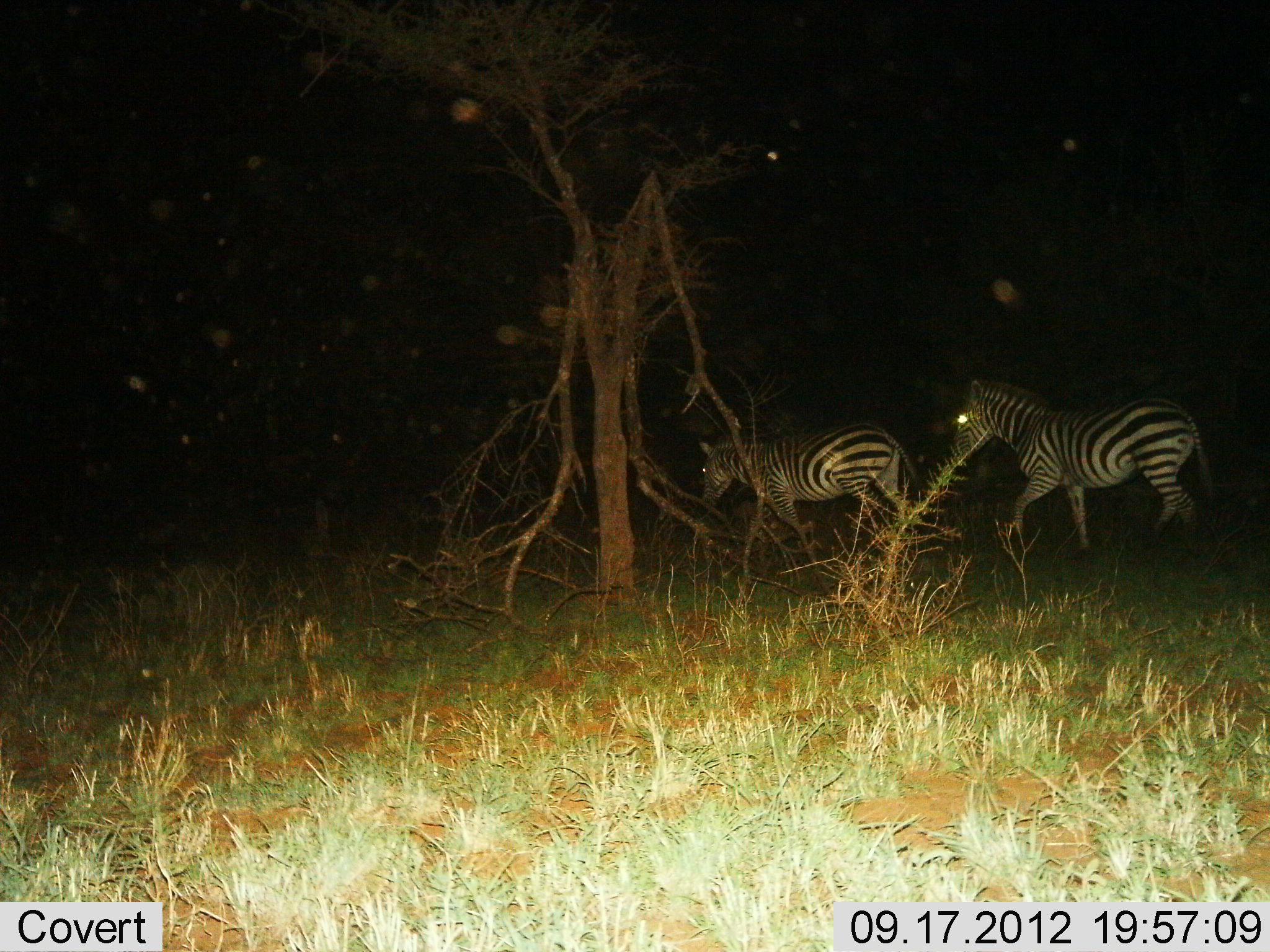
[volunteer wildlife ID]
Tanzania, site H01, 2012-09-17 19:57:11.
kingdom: Animalia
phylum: Chordata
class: Mammalia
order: Perissodactyla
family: Equidae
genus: Equus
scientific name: Equus quagga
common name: plains zebra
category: zebra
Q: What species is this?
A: Zebra (plains zebra) (Equus quagga).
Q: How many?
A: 2.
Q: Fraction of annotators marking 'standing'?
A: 0%.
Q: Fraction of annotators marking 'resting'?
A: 0%.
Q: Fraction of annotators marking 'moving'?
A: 100%.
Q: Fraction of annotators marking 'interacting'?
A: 0%.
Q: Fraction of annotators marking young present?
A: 0%.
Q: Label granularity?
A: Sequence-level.